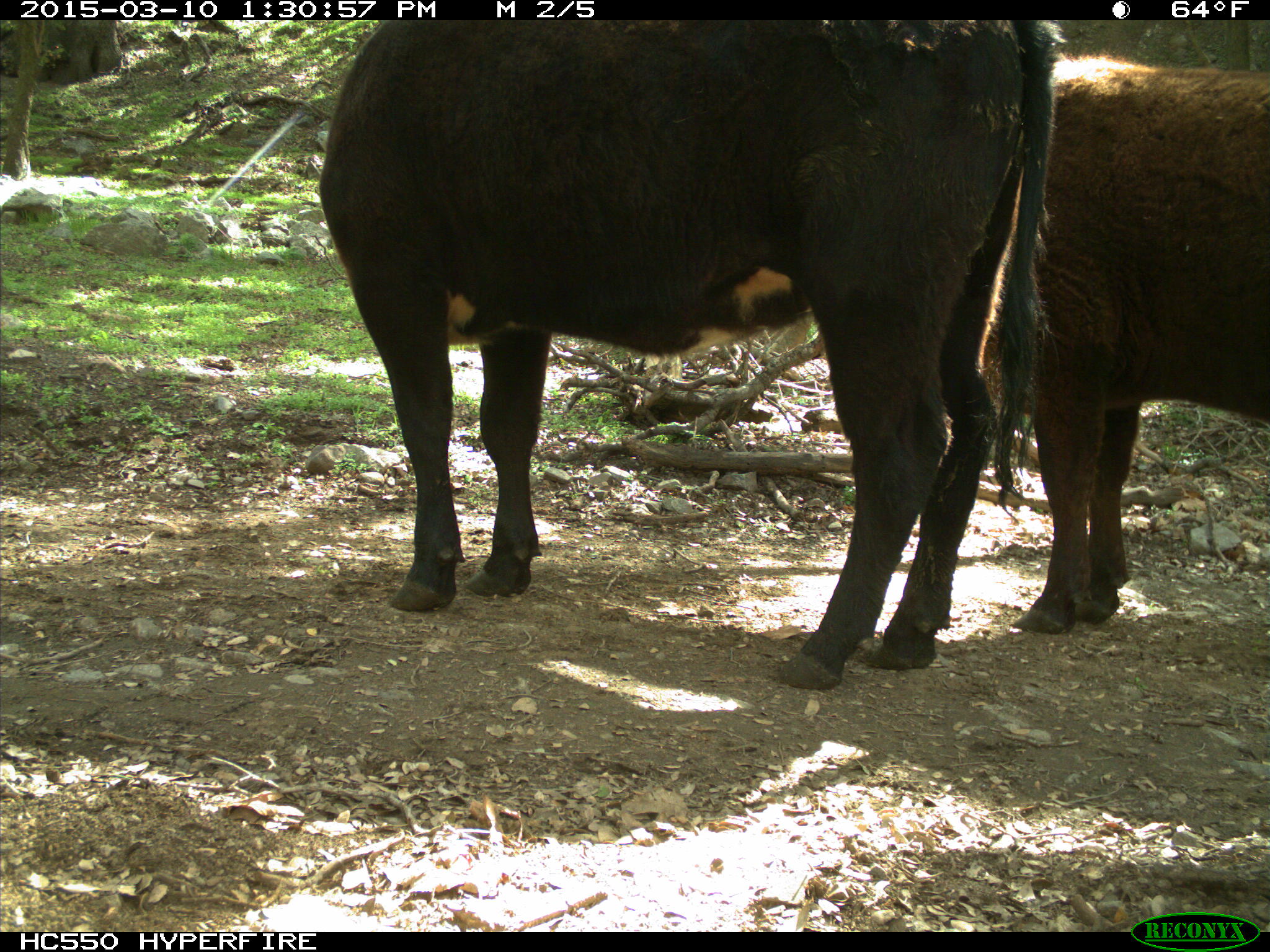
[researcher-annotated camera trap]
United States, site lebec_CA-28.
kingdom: Animalia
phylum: Chordata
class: Mammalia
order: Artiodactyla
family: Bovidae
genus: Bos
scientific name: Bos taurus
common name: domestic cow